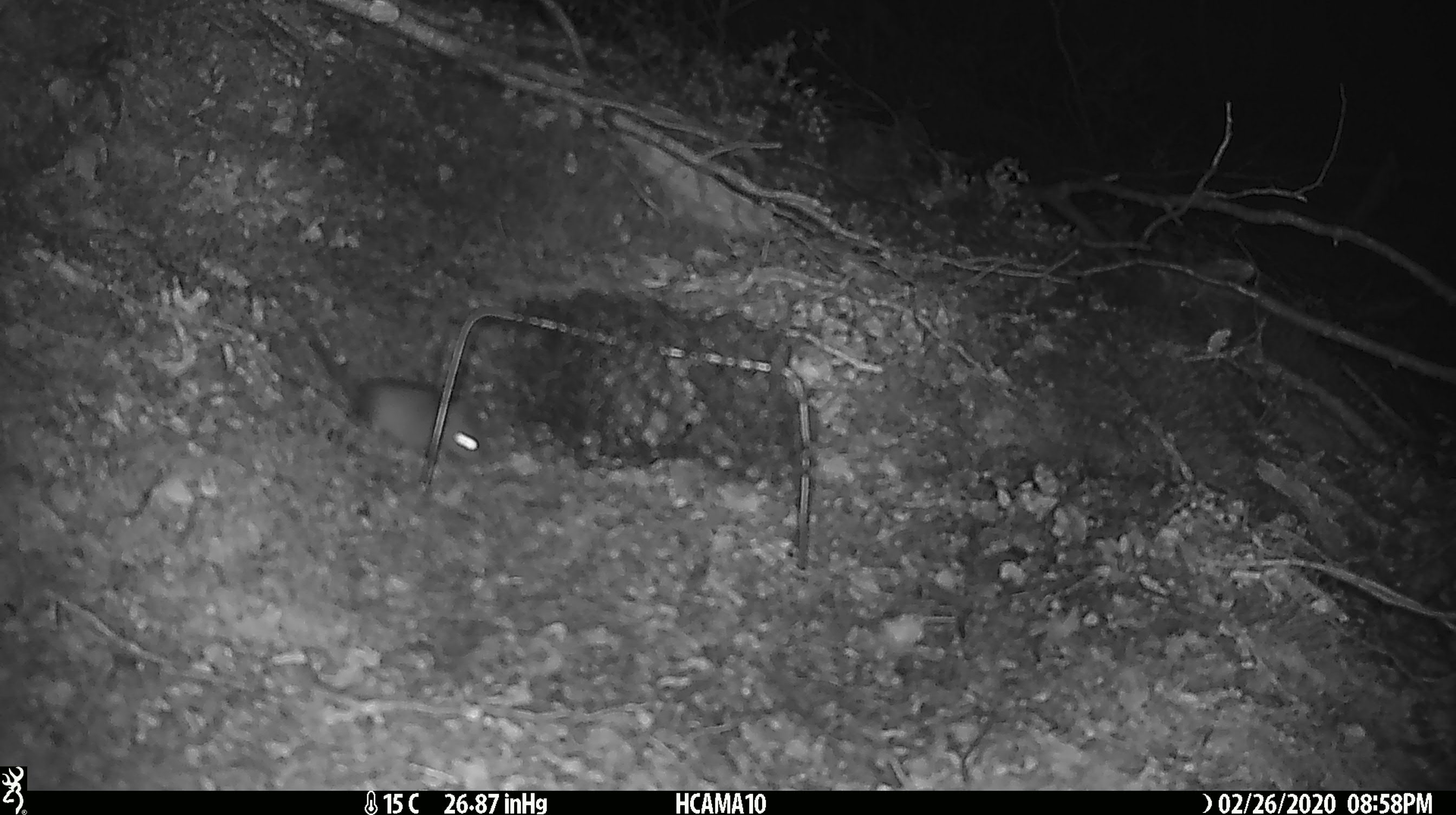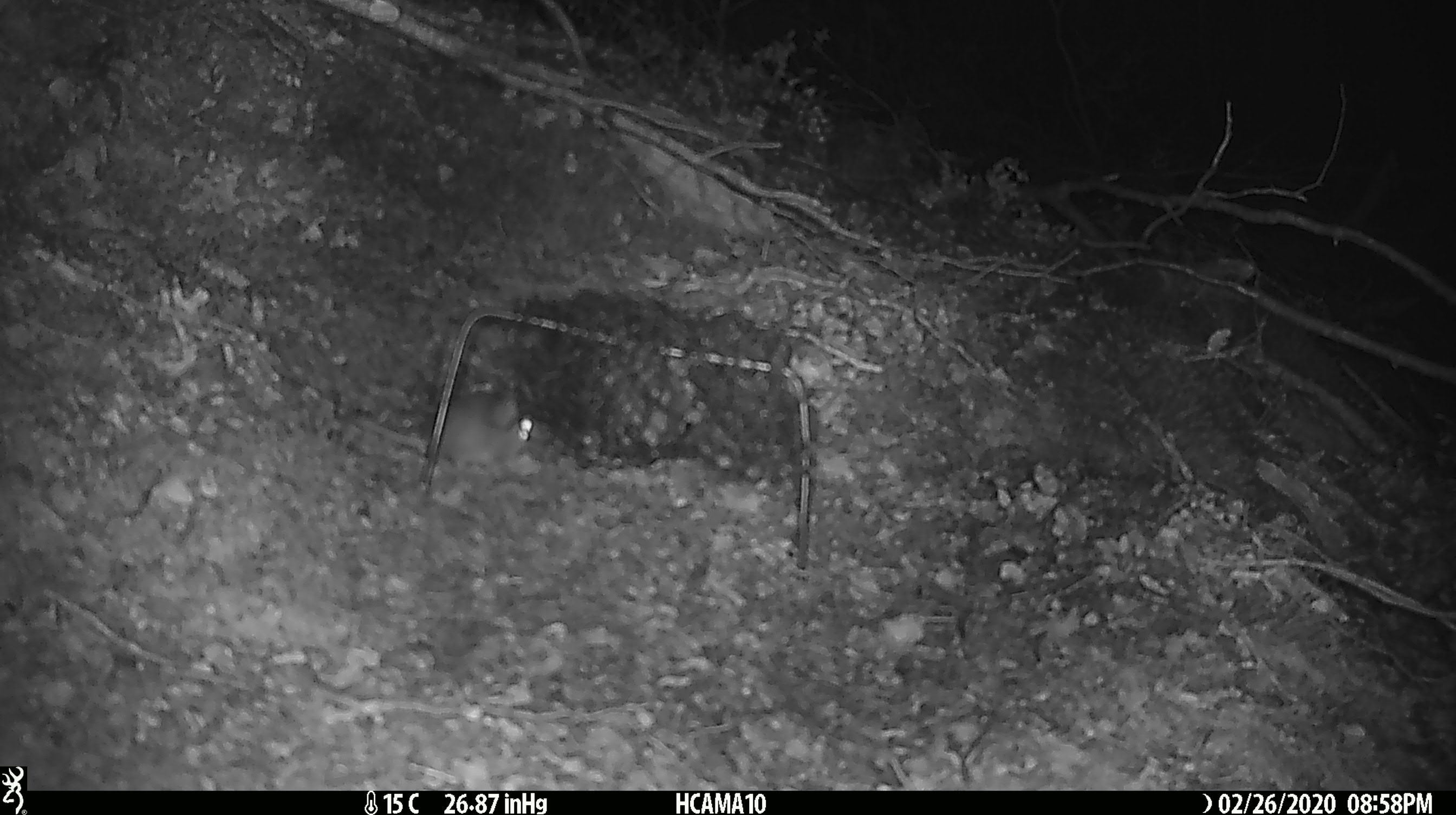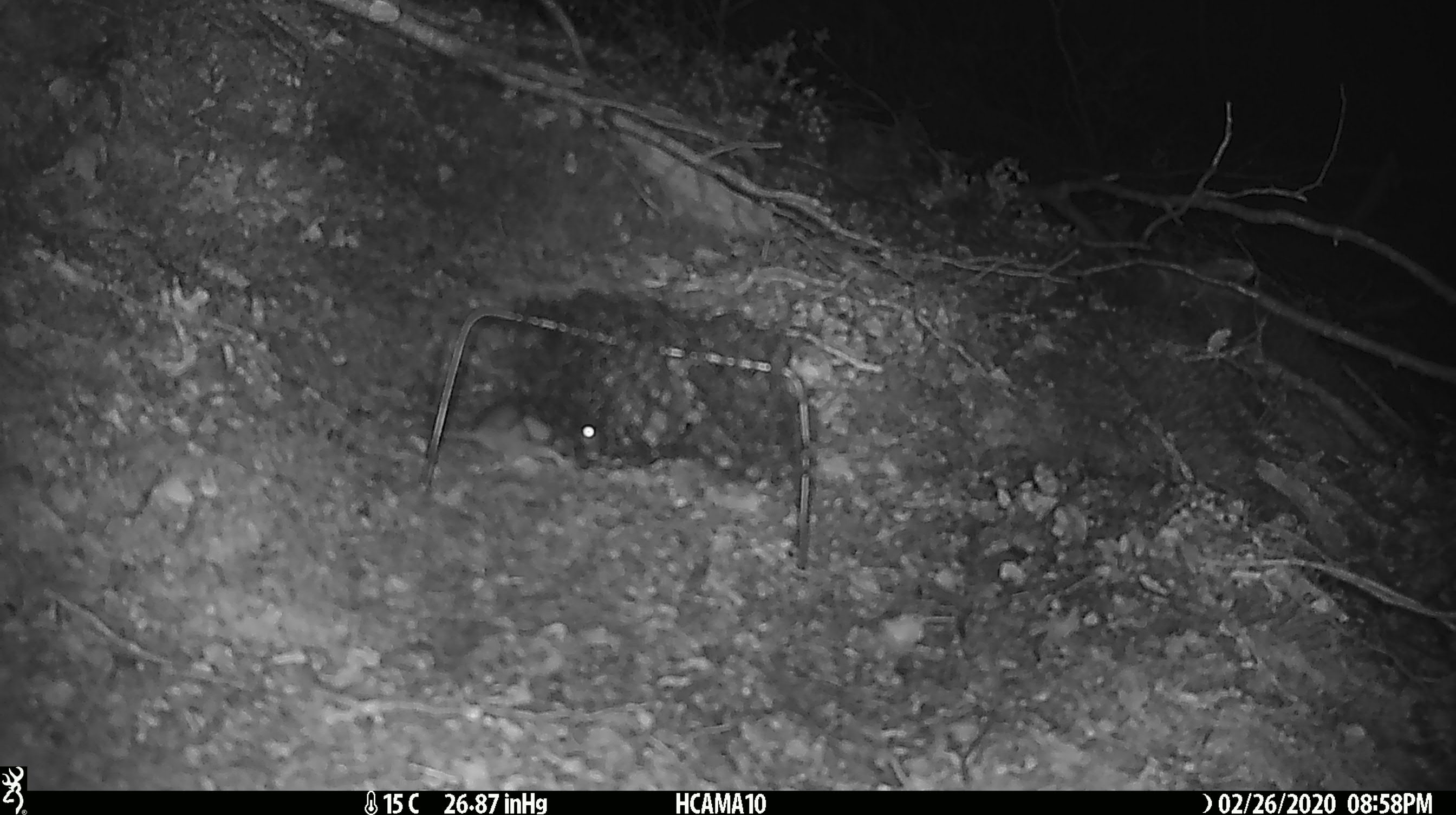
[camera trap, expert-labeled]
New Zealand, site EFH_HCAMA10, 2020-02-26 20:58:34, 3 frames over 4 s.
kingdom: Animalia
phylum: Chordata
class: Mammalia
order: Rodentia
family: Muridae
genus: Mus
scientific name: Mus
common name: mouse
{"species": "mouse (Mus)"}